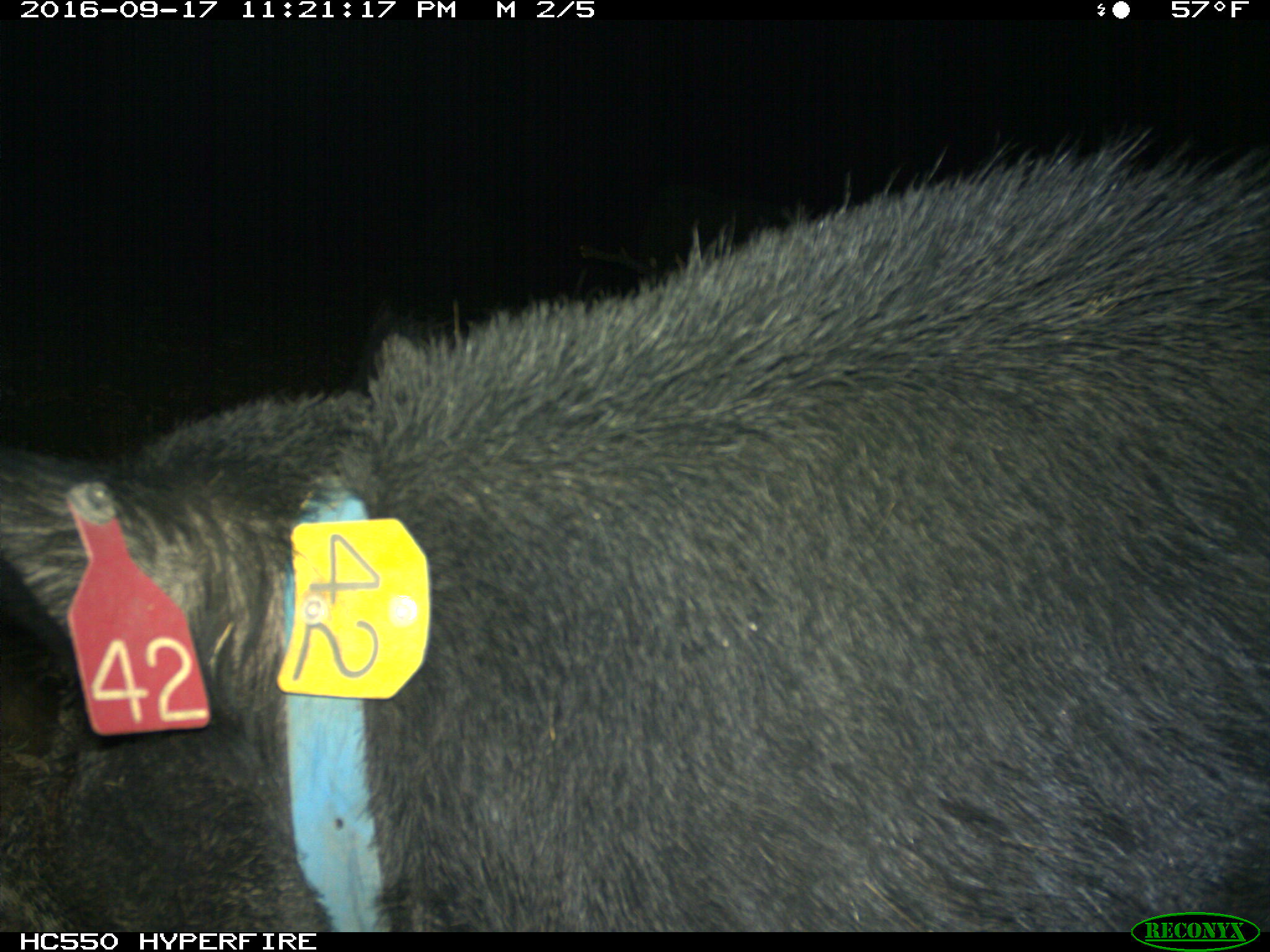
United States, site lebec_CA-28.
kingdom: Animalia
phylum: Chordata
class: Mammalia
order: Artiodactyla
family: Suidae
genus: Sus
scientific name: Sus scrofa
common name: wild boar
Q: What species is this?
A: Sus scrofa (wild boar).